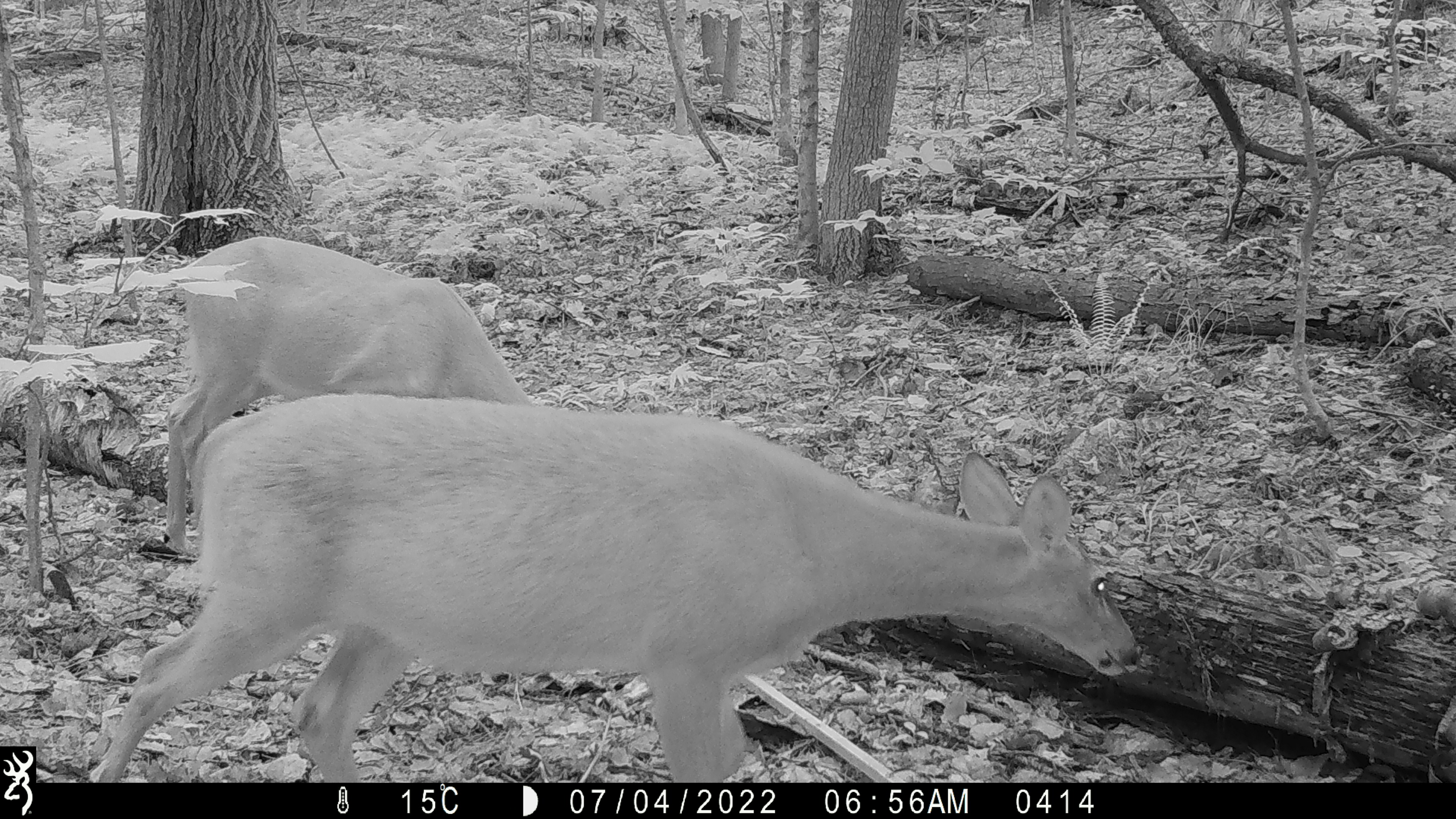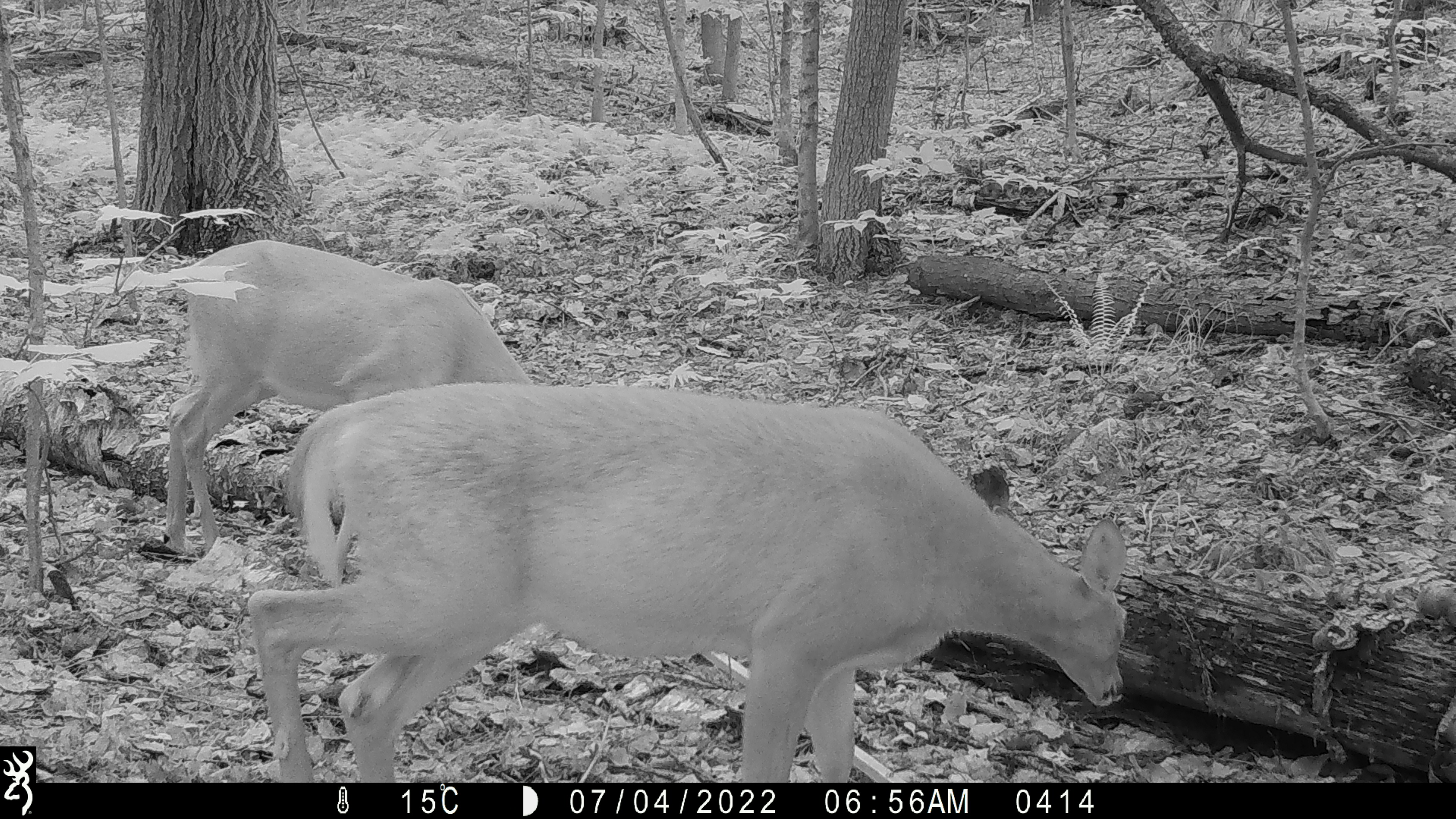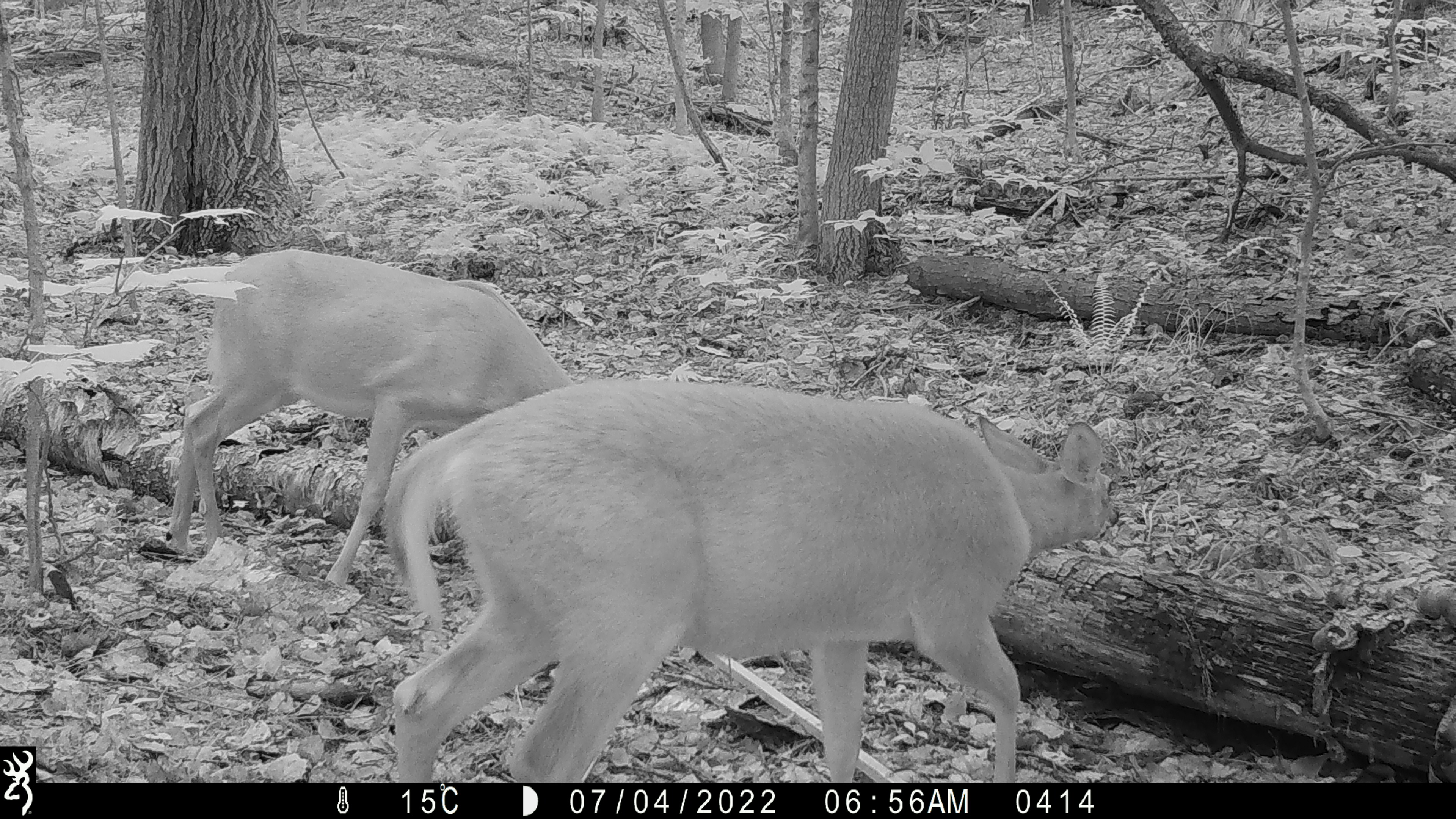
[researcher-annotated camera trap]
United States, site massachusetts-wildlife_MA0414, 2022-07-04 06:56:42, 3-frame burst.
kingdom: Animalia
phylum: Chordata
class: Mammalia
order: Artiodactyla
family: Cervidae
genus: Odocoileus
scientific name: Odocoileus virginianus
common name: white-tailed deer